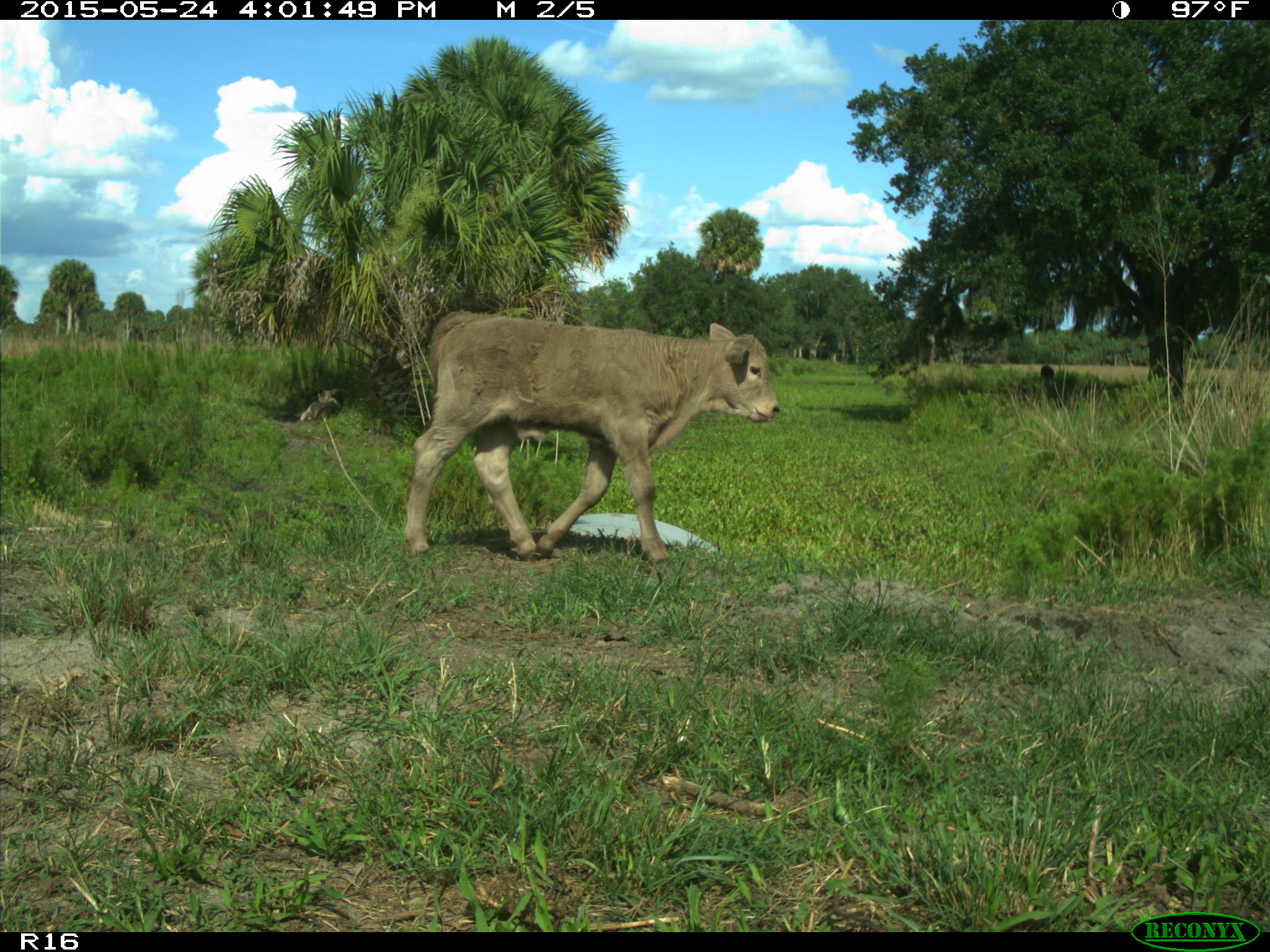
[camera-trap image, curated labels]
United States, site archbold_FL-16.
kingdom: Animalia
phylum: Chordata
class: Mammalia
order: Artiodactyla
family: Bovidae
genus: Bos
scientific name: Bos taurus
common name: domestic cow